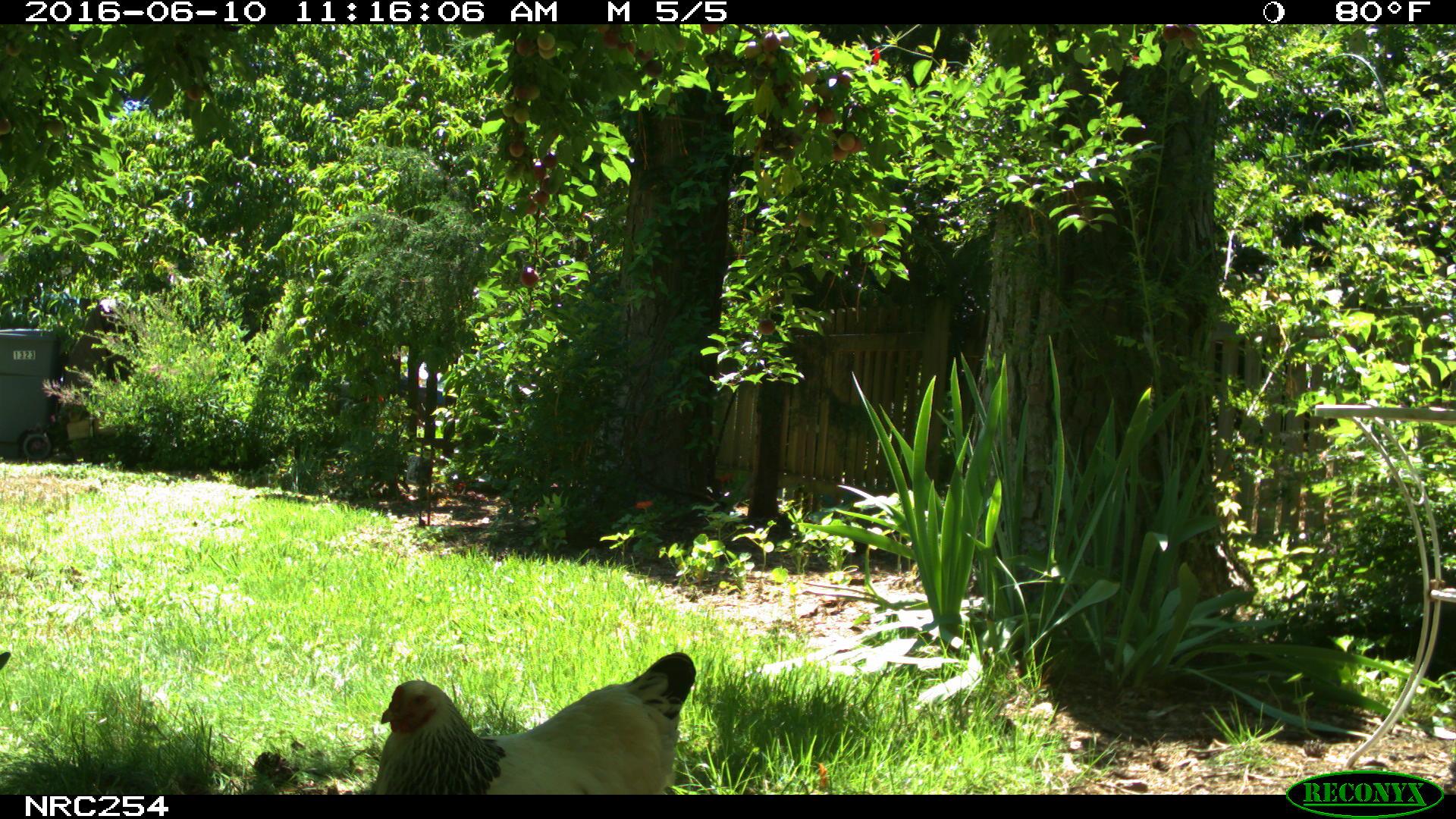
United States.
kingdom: Animalia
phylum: Chordata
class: Aves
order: Galliformes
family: Phasianidae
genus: Gallus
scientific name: Gallus gallus domesticus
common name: domestic chicken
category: Chicken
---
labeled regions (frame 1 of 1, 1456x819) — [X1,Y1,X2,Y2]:
Chicken: [365,634,704,796]